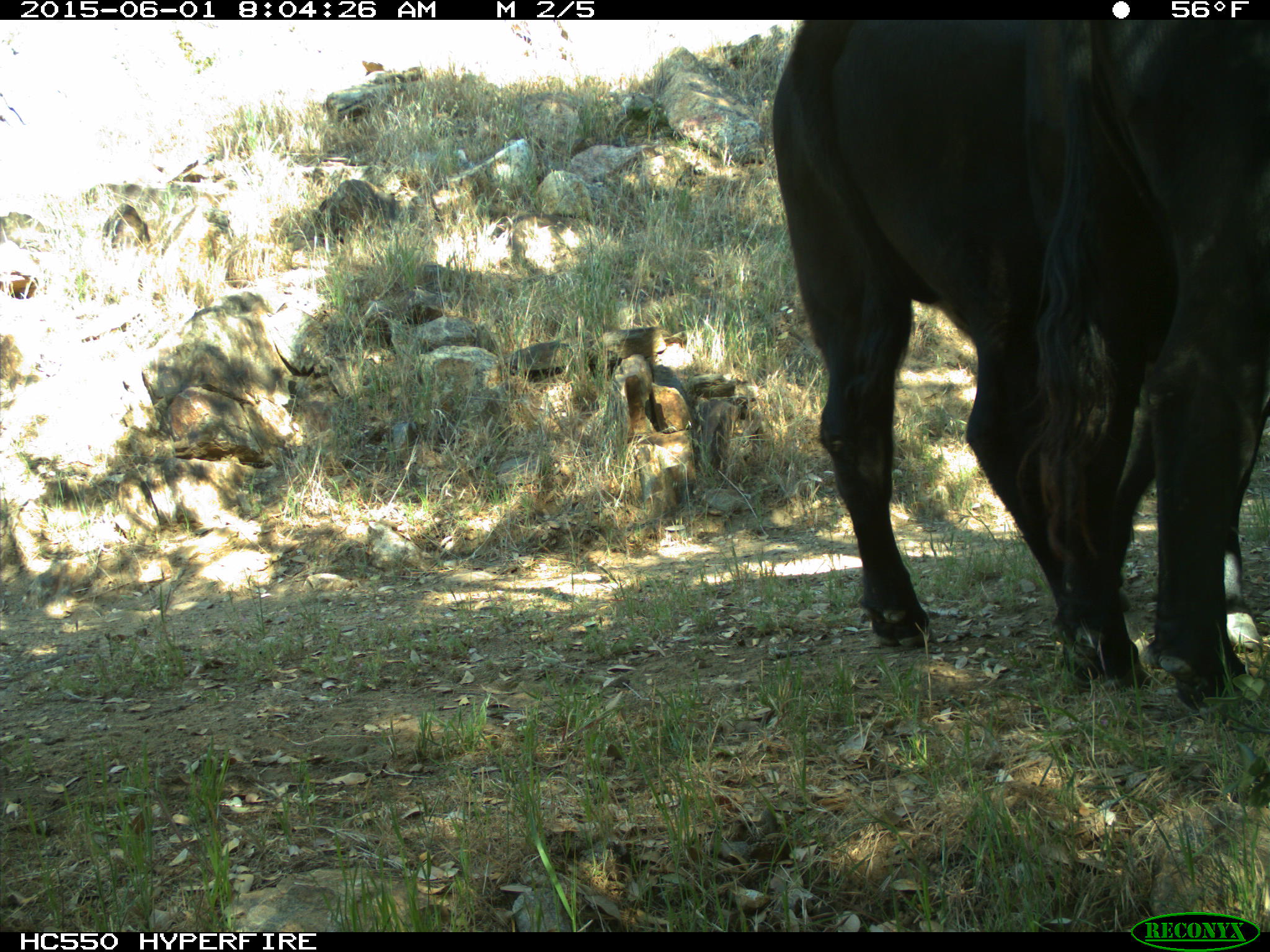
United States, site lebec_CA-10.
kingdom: Animalia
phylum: Chordata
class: Mammalia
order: Artiodactyla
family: Bovidae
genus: Bos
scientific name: Bos taurus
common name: domestic cow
Bos taurus (domestic cow).